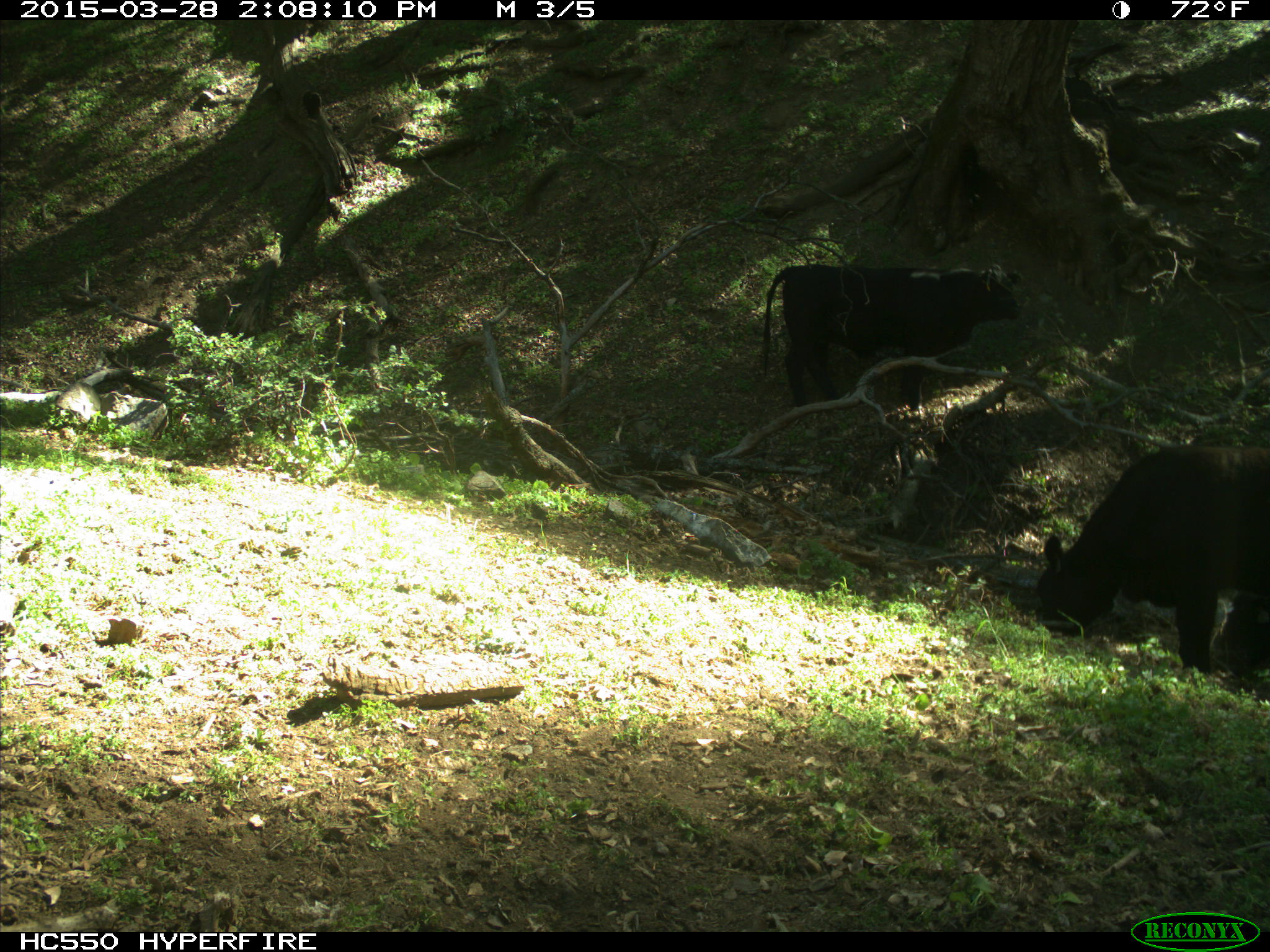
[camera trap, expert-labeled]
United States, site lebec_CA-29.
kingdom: Animalia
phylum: Chordata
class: Mammalia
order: Artiodactyla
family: Bovidae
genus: Bos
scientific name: Bos taurus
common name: domestic cow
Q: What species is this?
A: Bos taurus (domestic cow).